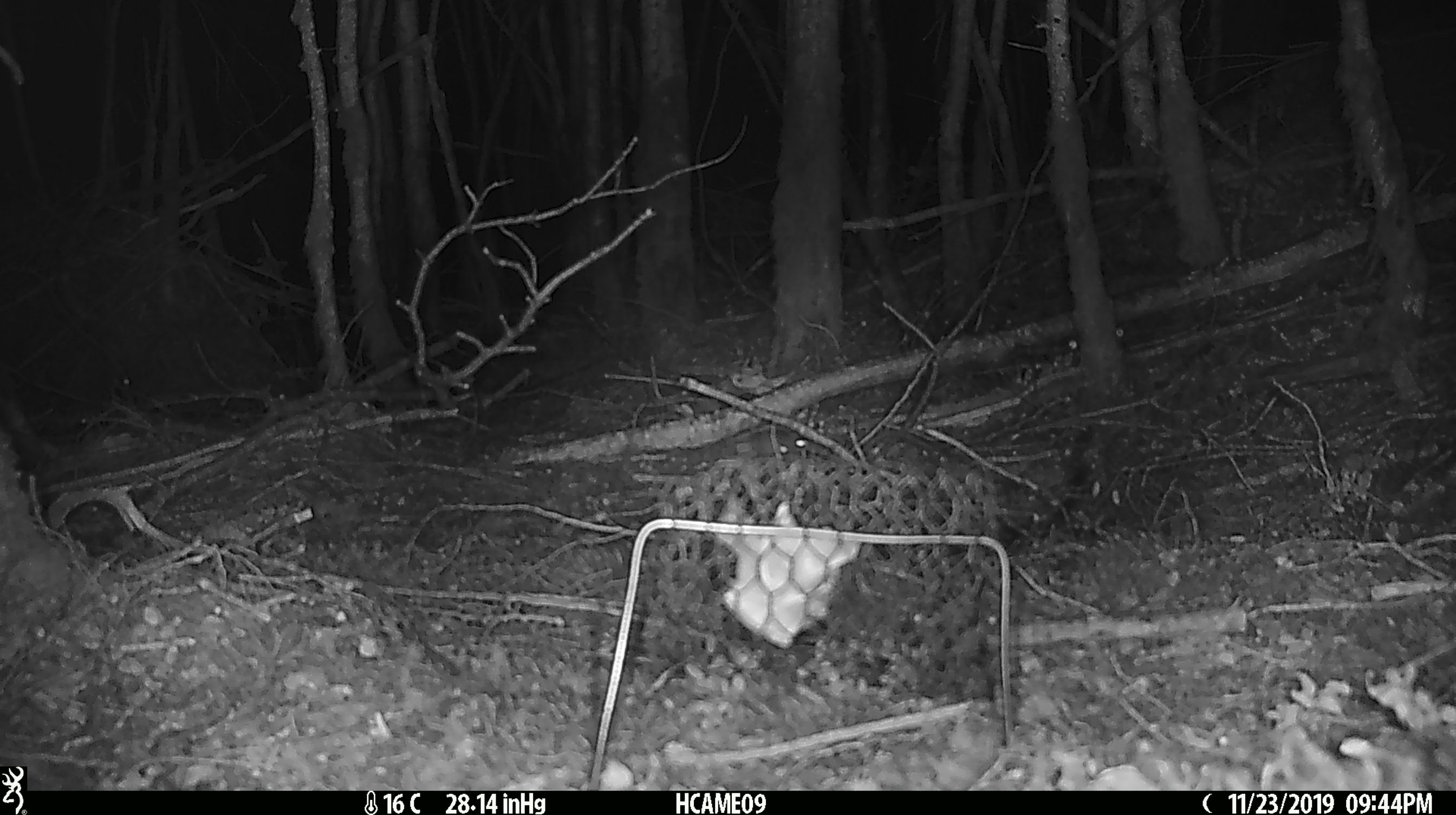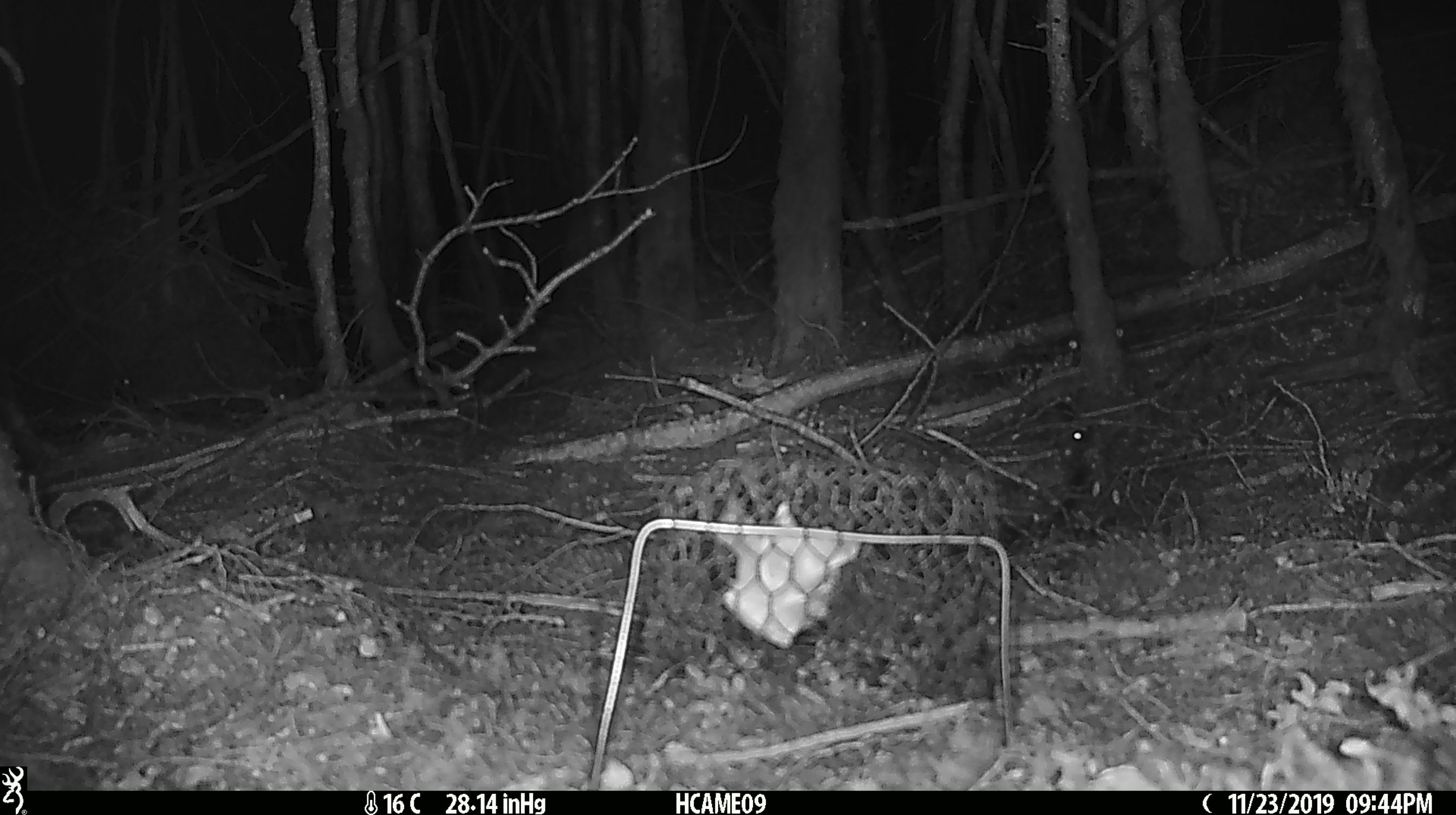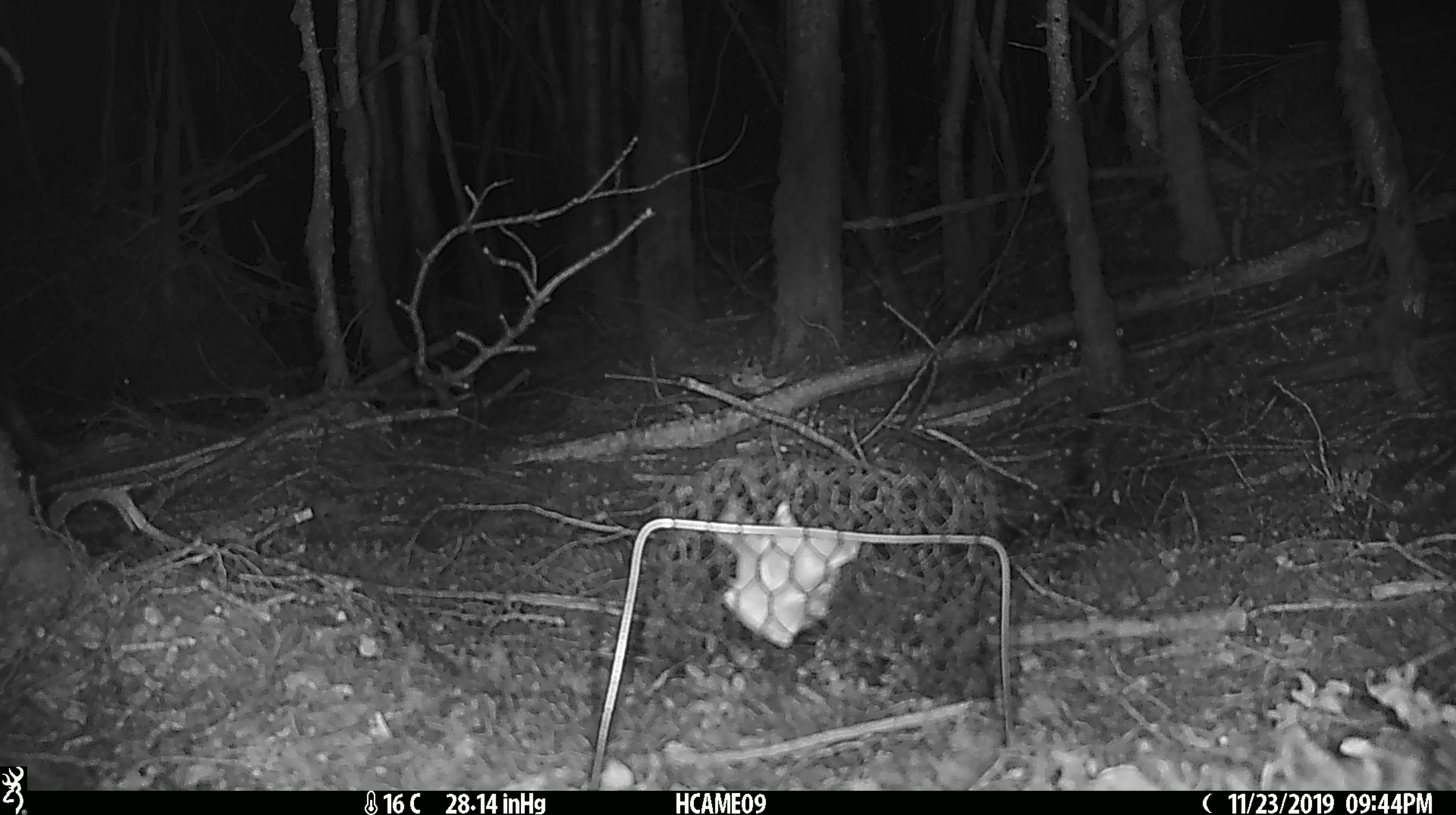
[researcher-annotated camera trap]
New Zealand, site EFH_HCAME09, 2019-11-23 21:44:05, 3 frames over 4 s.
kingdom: Animalia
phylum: Chordata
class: Mammalia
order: Rodentia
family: Muridae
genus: Mus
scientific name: Mus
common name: mouse